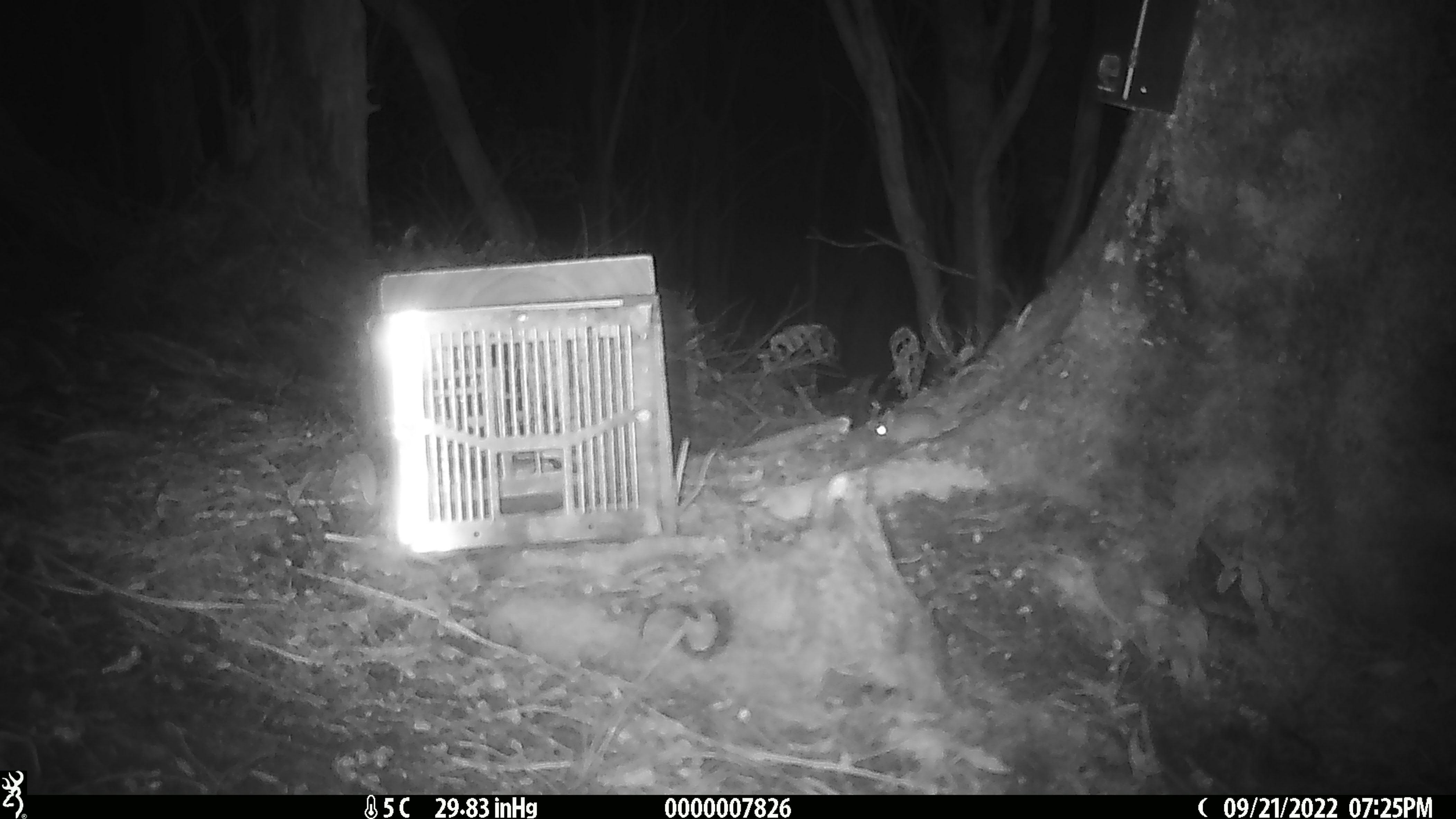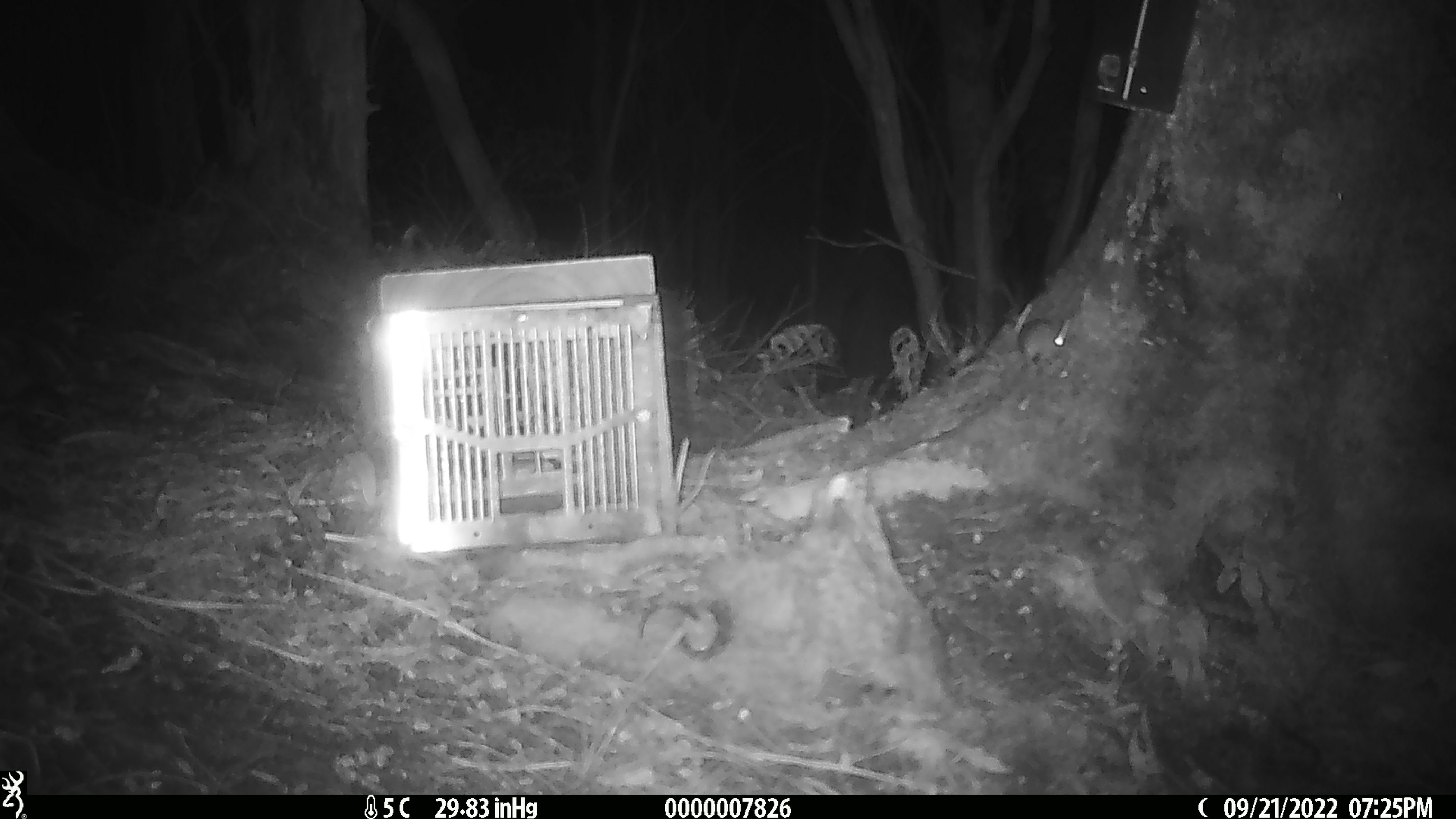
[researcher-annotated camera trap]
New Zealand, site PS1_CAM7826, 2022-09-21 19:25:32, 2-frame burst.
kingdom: Animalia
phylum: Chordata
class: Mammalia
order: Rodentia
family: Muridae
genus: Mus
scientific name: Mus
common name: mouse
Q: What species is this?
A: Mouse (Mus).